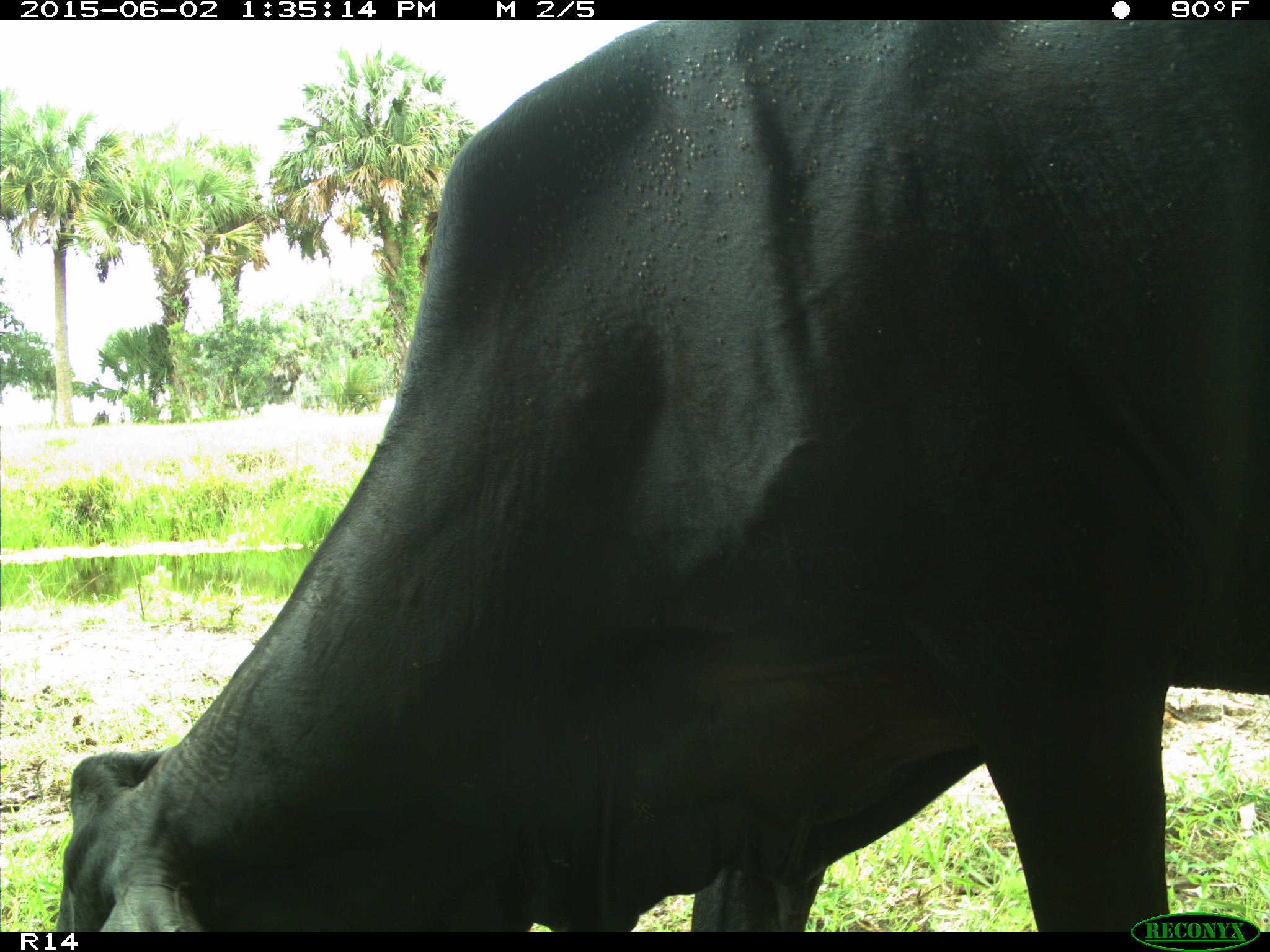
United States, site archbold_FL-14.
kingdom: Animalia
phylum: Chordata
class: Mammalia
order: Artiodactyla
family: Bovidae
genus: Bos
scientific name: Bos taurus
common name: domestic cow